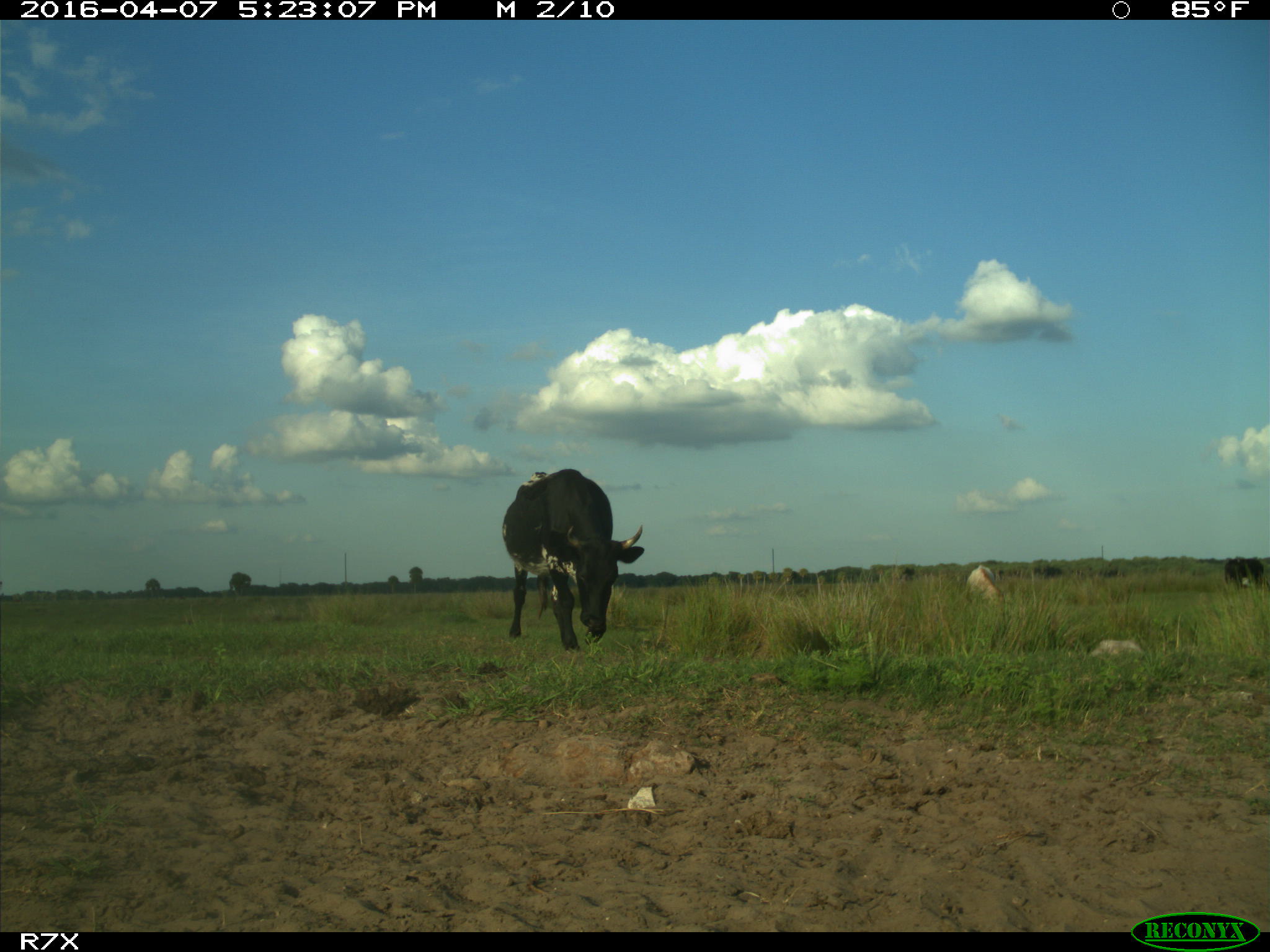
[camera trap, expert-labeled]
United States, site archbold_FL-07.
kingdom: Animalia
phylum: Chordata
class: Mammalia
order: Artiodactyla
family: Bovidae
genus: Bos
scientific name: Bos taurus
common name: domestic cow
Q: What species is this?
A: Bos taurus (domestic cow).